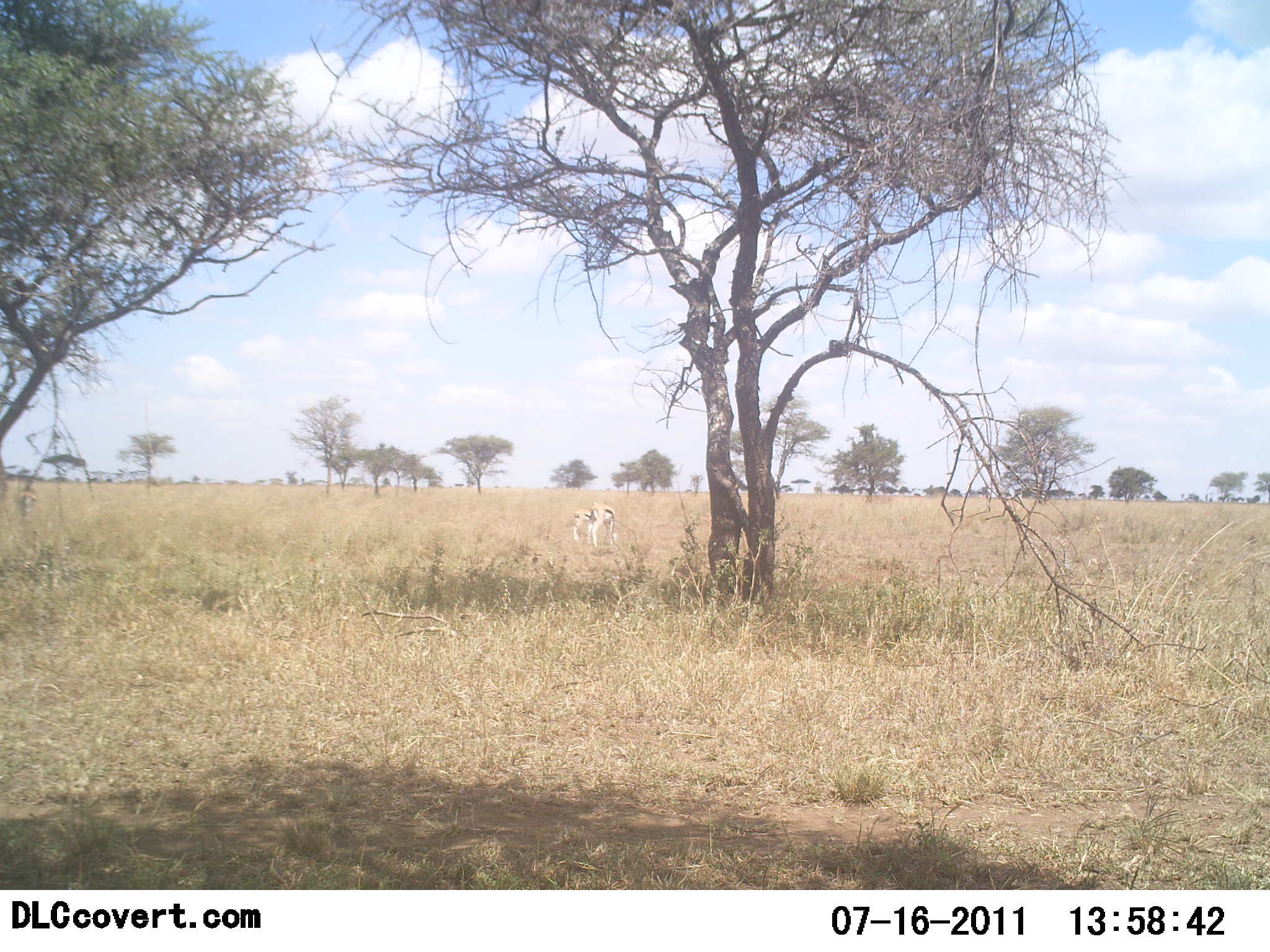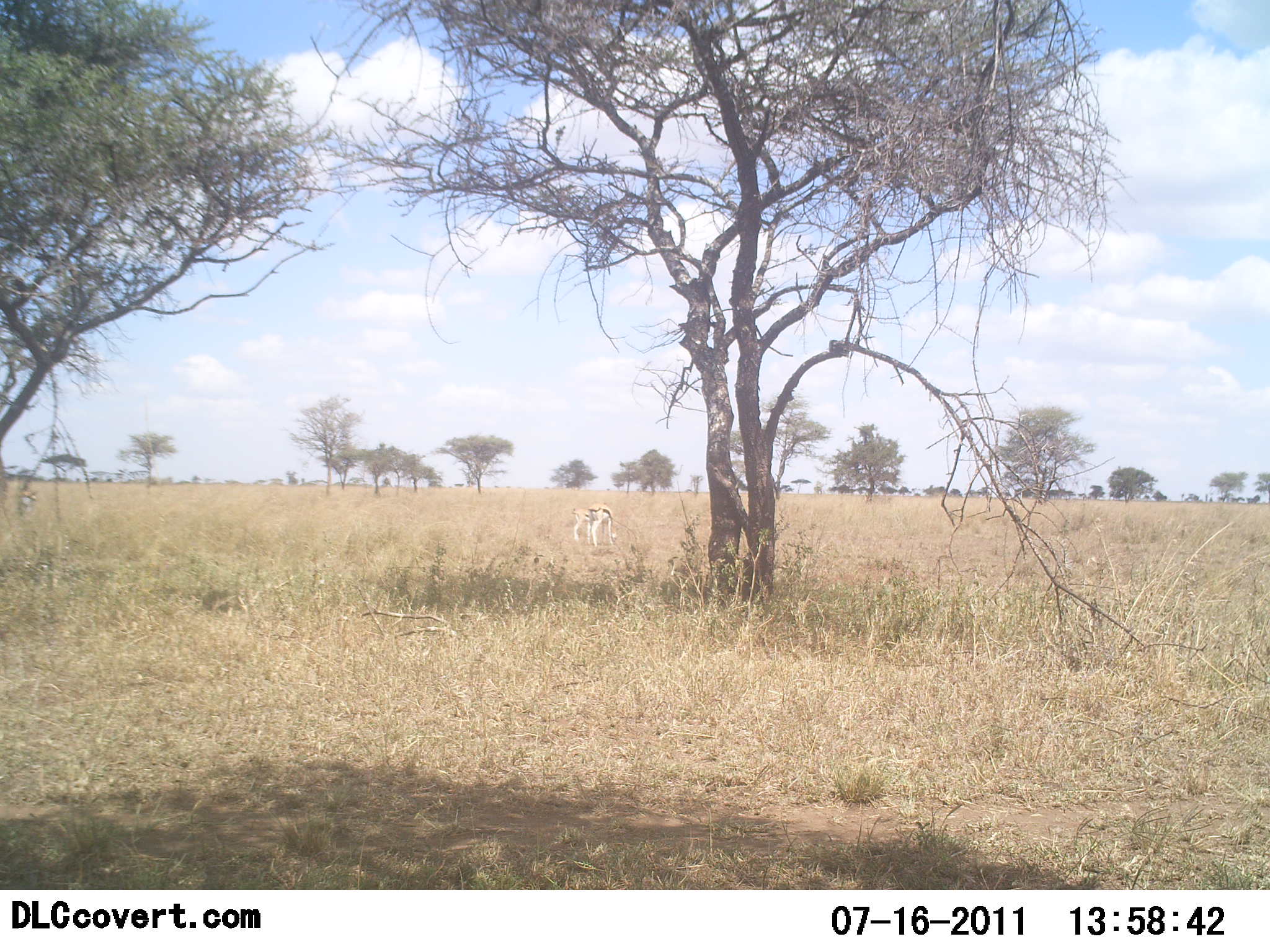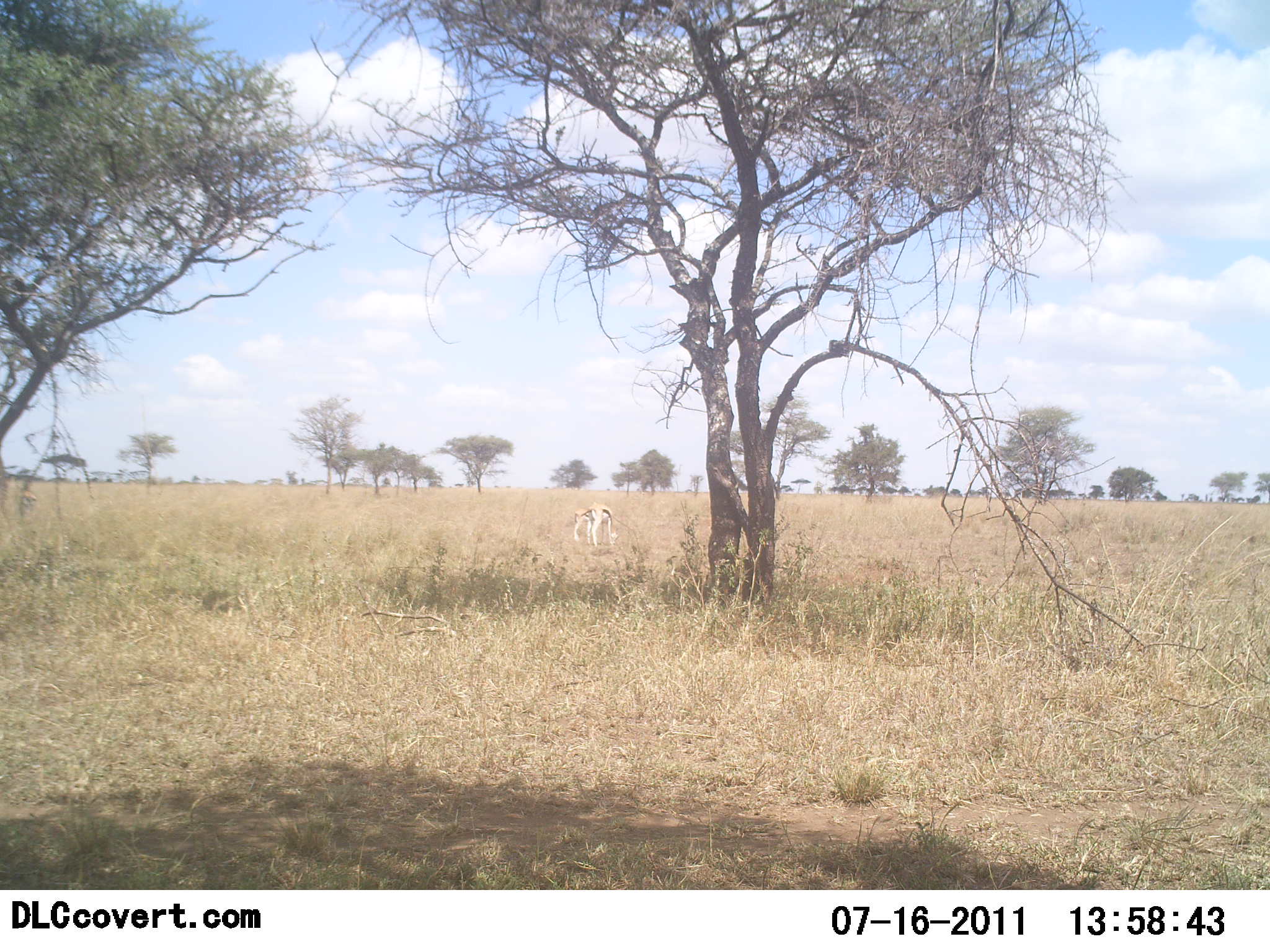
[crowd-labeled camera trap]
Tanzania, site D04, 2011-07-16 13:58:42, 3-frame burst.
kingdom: Animalia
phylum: Chordata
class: Mammalia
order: Artiodactyla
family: Bovidae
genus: Eudorcas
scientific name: Eudorcas thomsonii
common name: thomson's gazelle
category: gazellethomsons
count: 2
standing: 50%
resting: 8%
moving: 0%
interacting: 0%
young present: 0%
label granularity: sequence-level